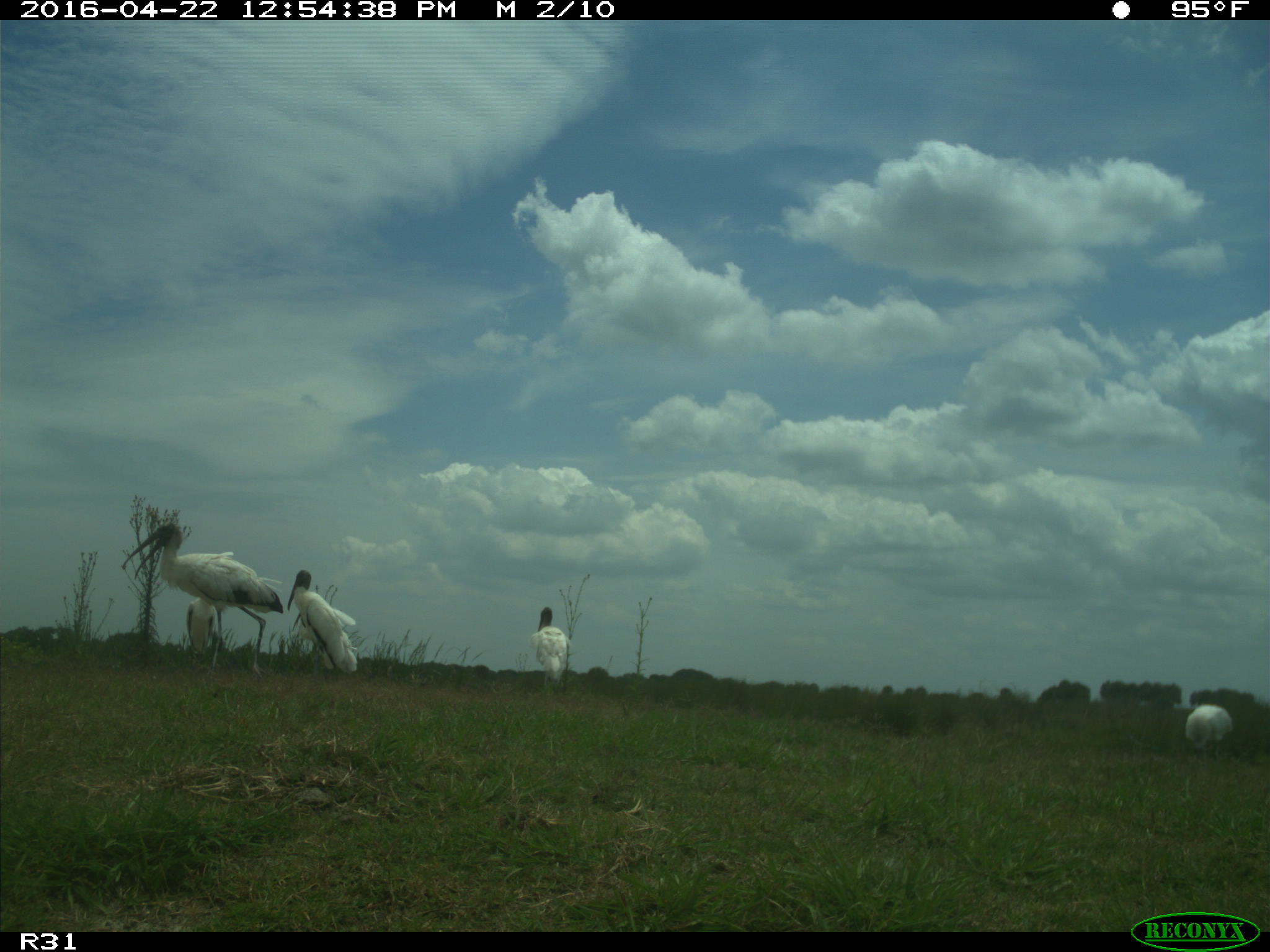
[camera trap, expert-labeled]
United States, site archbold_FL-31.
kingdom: Animalia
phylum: Chordata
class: Aves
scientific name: Aves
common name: birds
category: unidentified bird